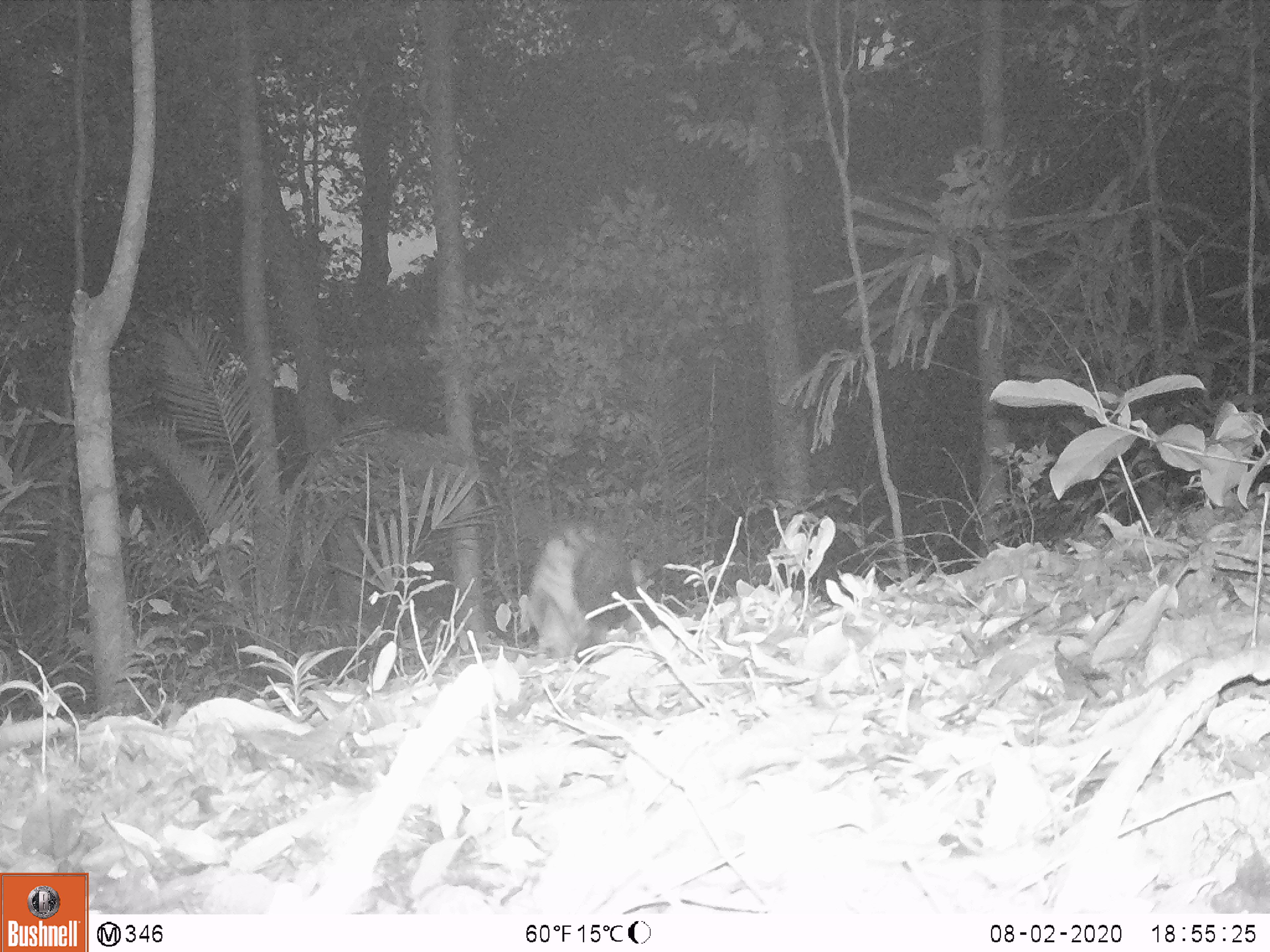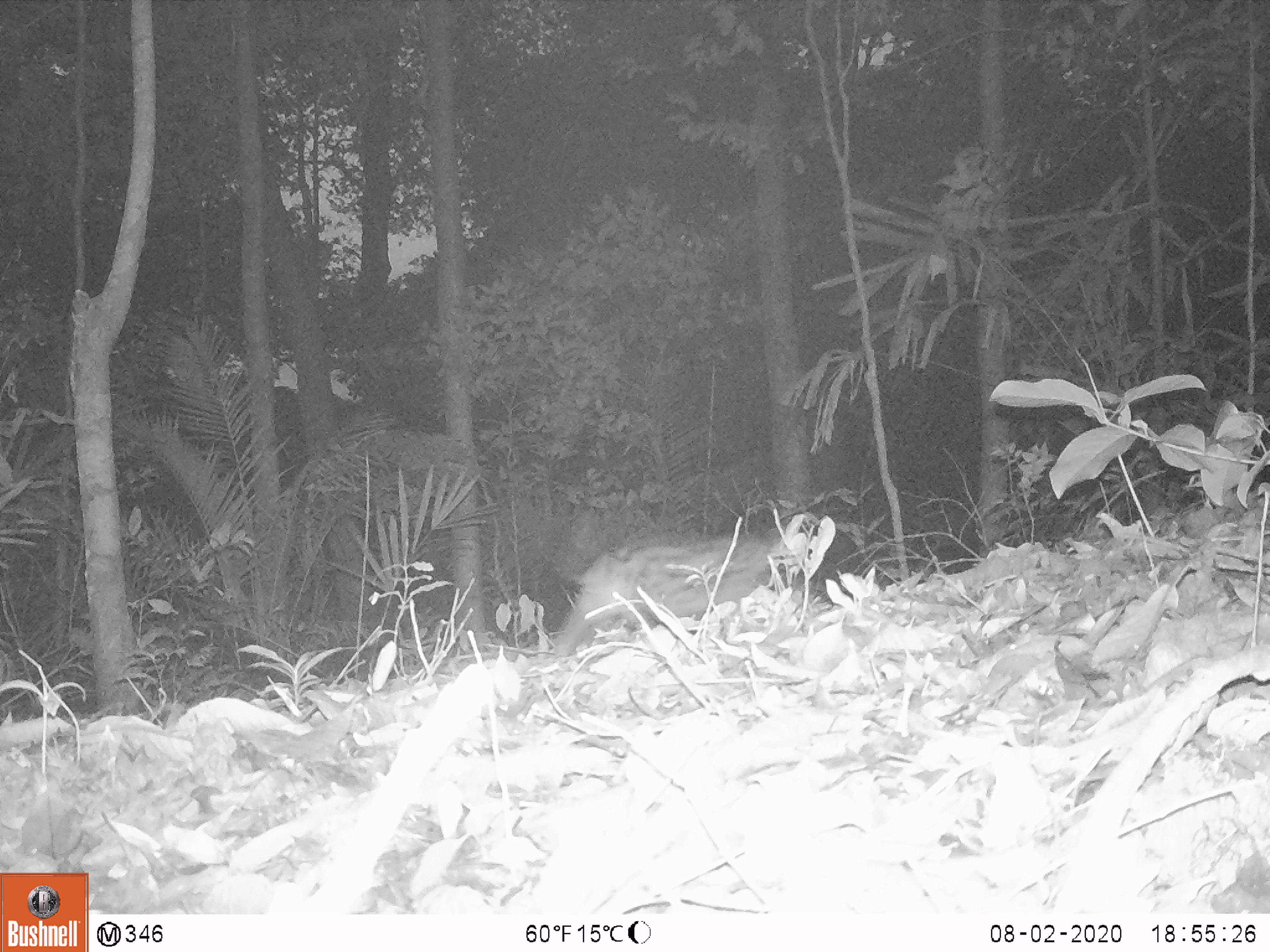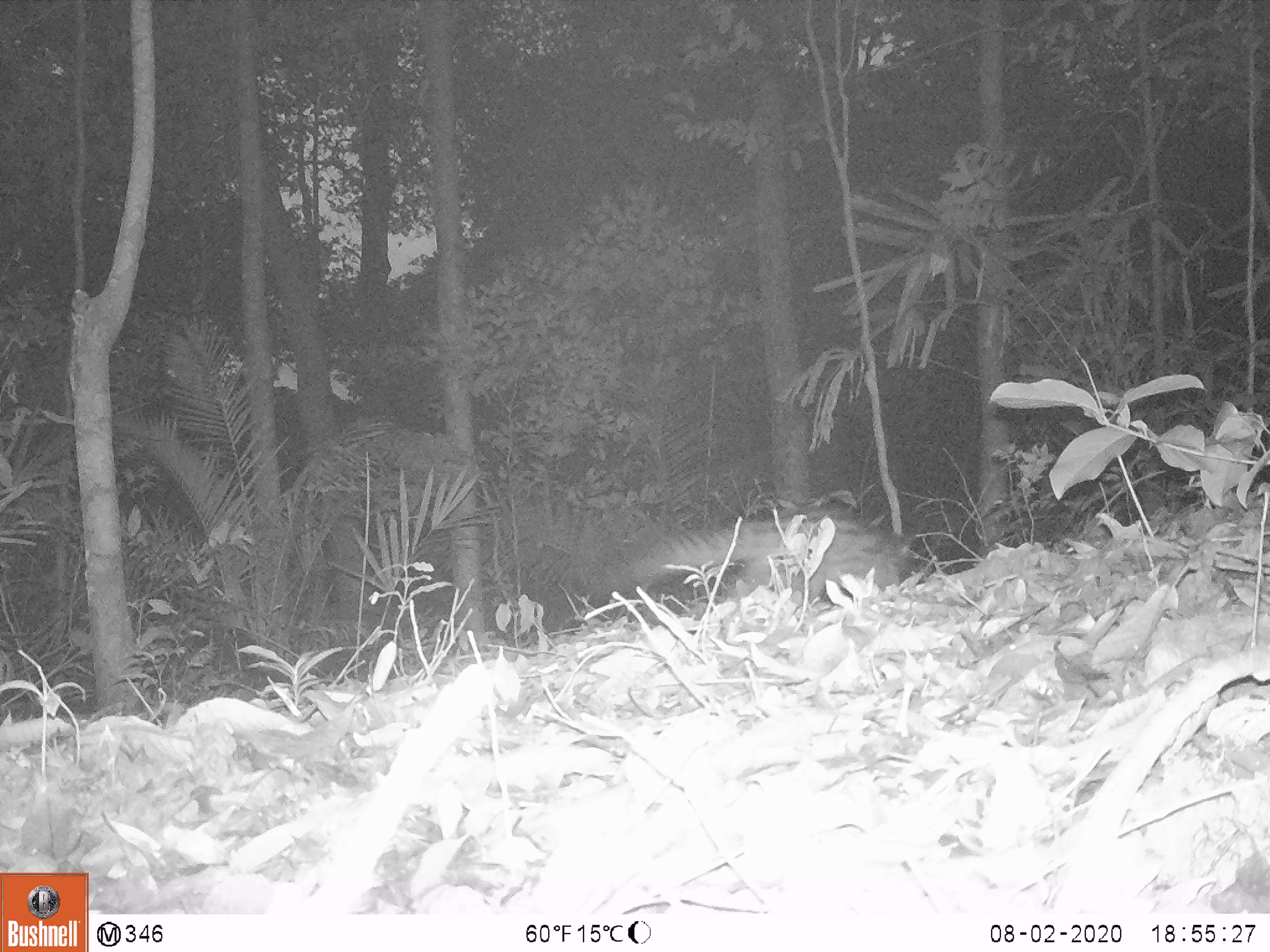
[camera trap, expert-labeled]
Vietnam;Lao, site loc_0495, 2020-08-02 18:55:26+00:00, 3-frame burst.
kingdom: Animalia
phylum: Chordata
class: Mammalia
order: Carnivora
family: Viverridae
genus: Paradoxurus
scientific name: Paradoxurus hermaphroditus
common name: common palm civet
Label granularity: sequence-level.